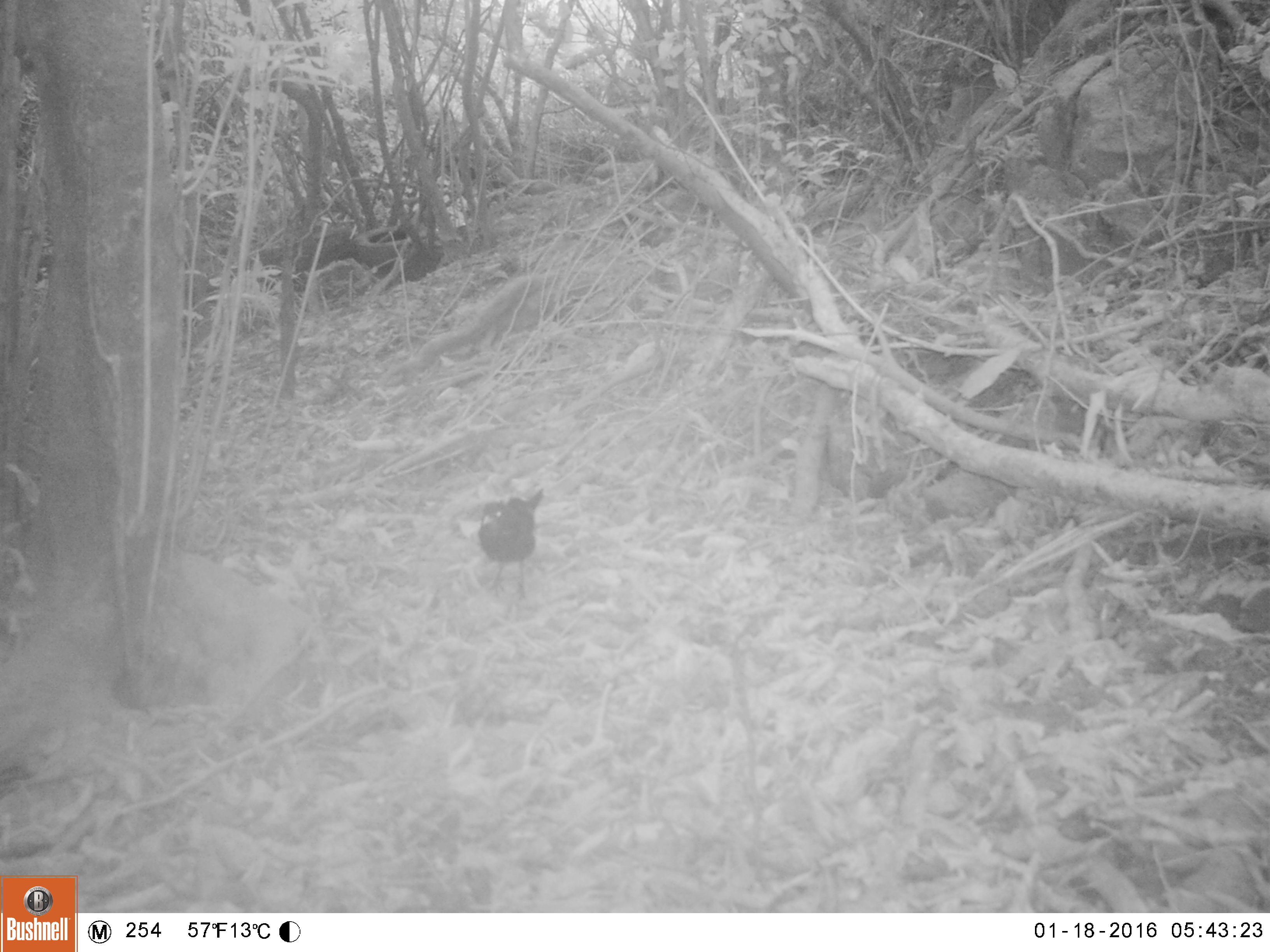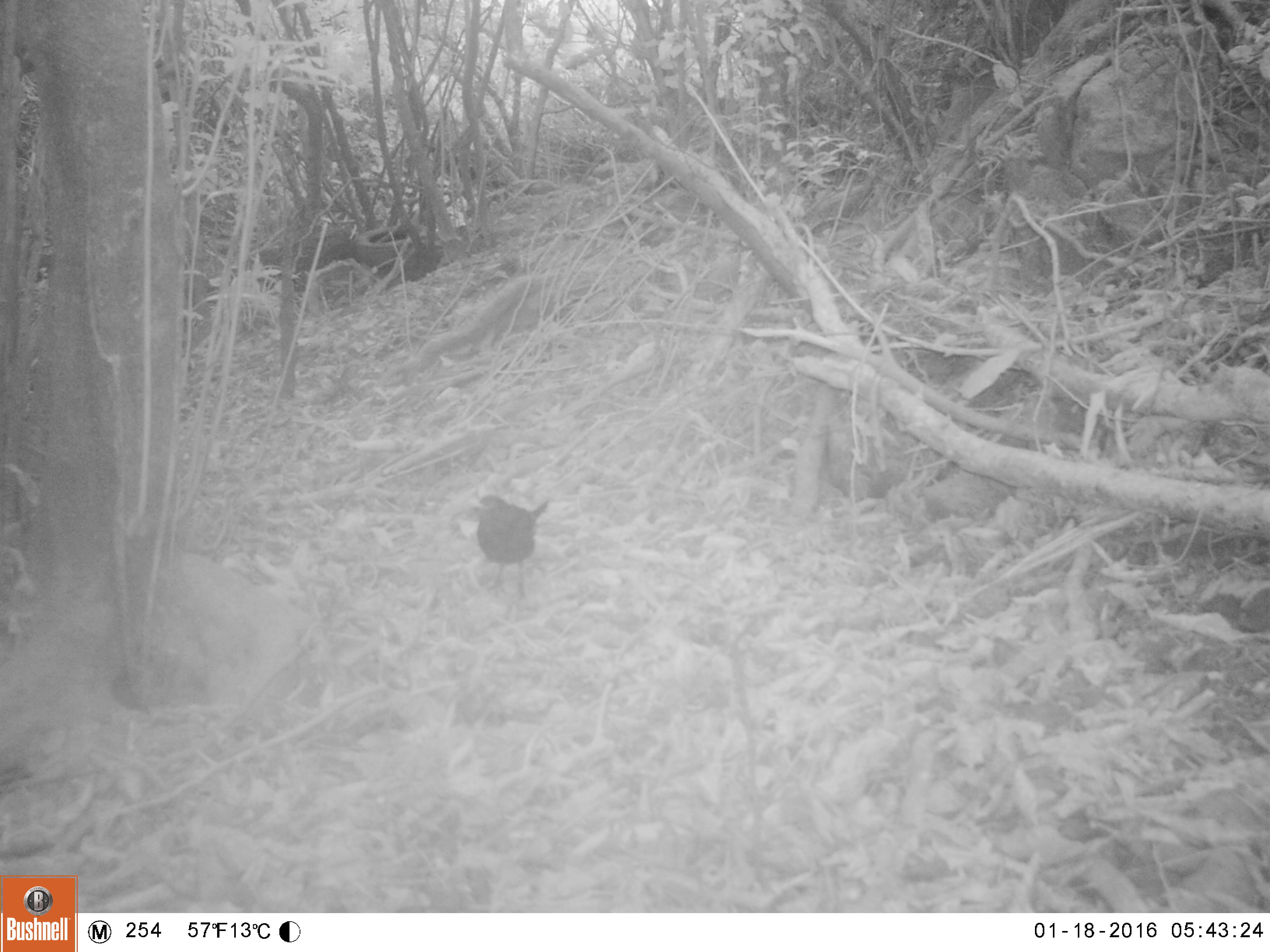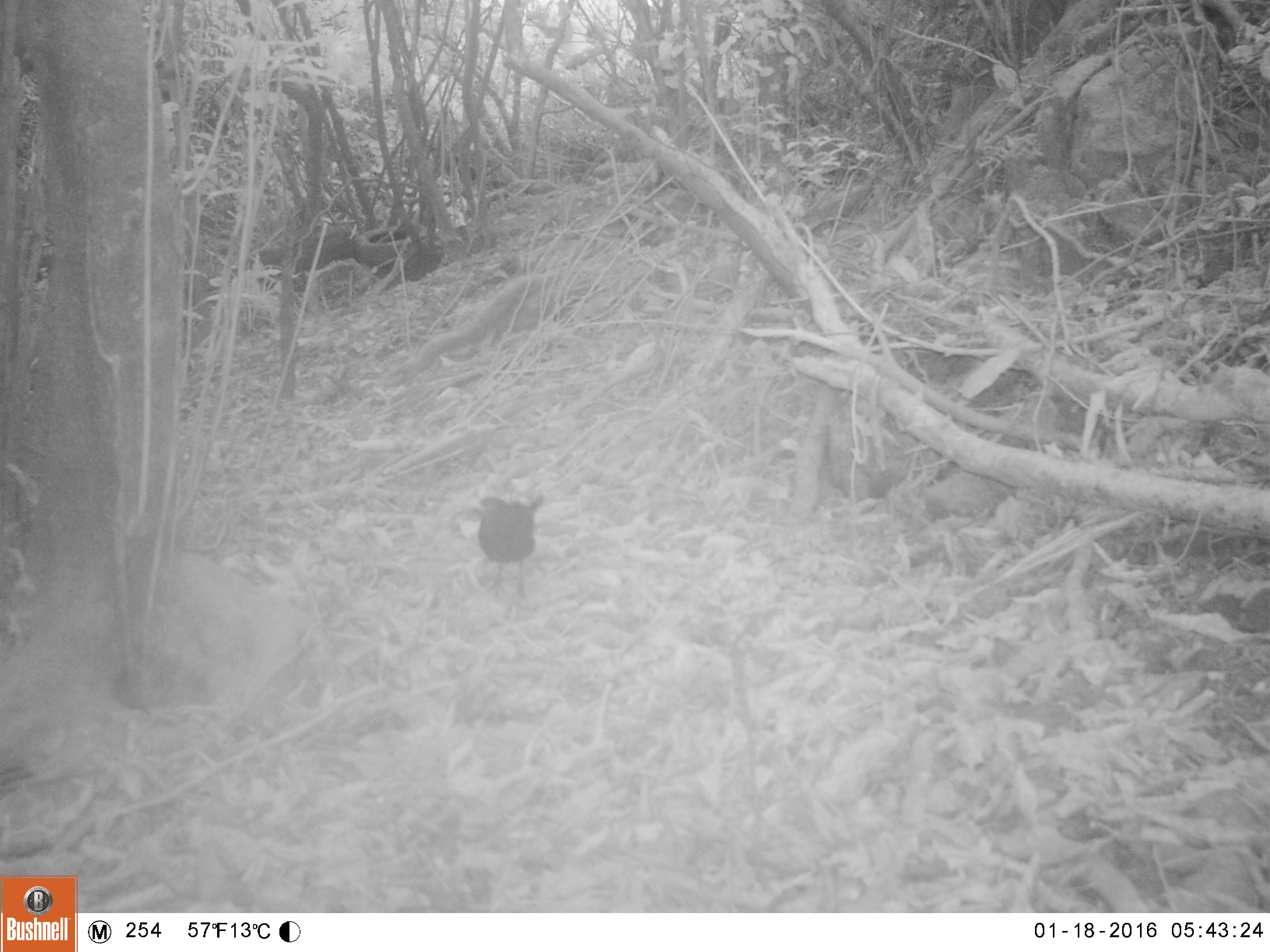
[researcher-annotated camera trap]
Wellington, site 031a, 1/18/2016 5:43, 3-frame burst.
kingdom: Animalia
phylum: Chordata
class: Aves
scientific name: Aves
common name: bird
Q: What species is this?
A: Bird (Aves).